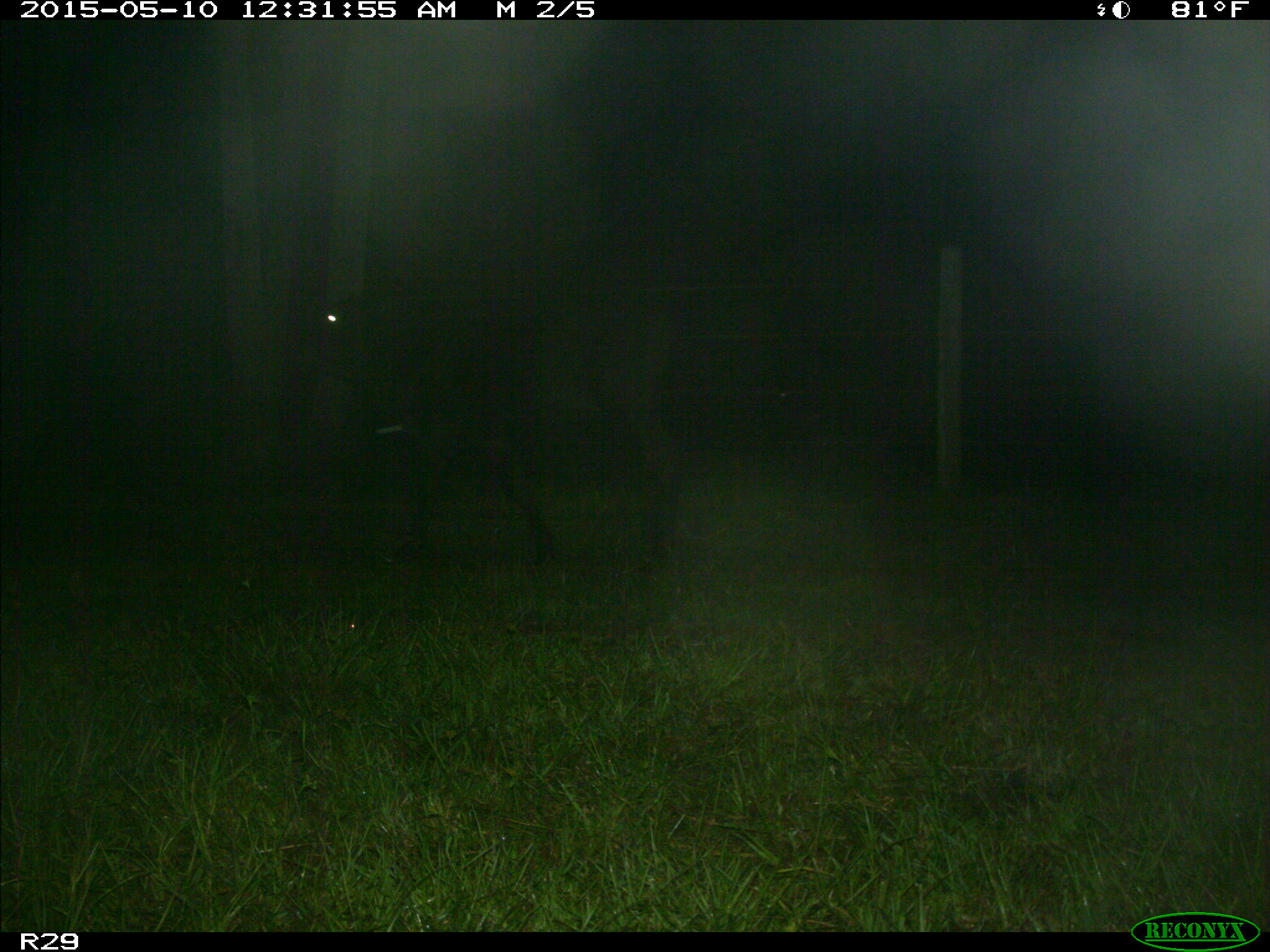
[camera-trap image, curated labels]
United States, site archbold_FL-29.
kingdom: Animalia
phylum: Chordata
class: Mammalia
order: Artiodactyla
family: Bovidae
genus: Bos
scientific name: Bos taurus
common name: domestic cow